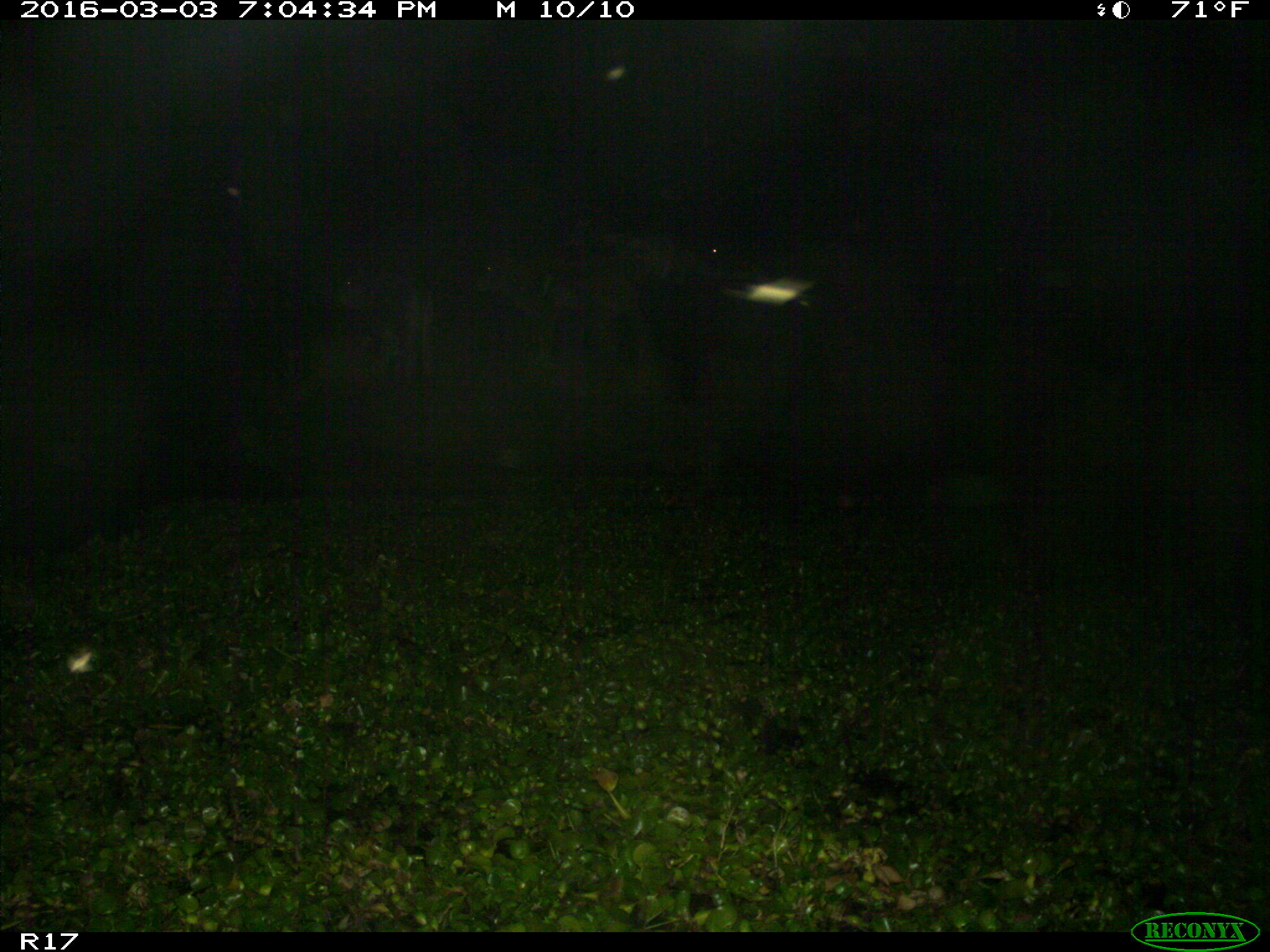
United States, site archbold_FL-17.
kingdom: Animalia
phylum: Chordata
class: Mammalia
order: Artiodactyla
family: Bovidae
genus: Bos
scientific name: Bos taurus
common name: domestic cow